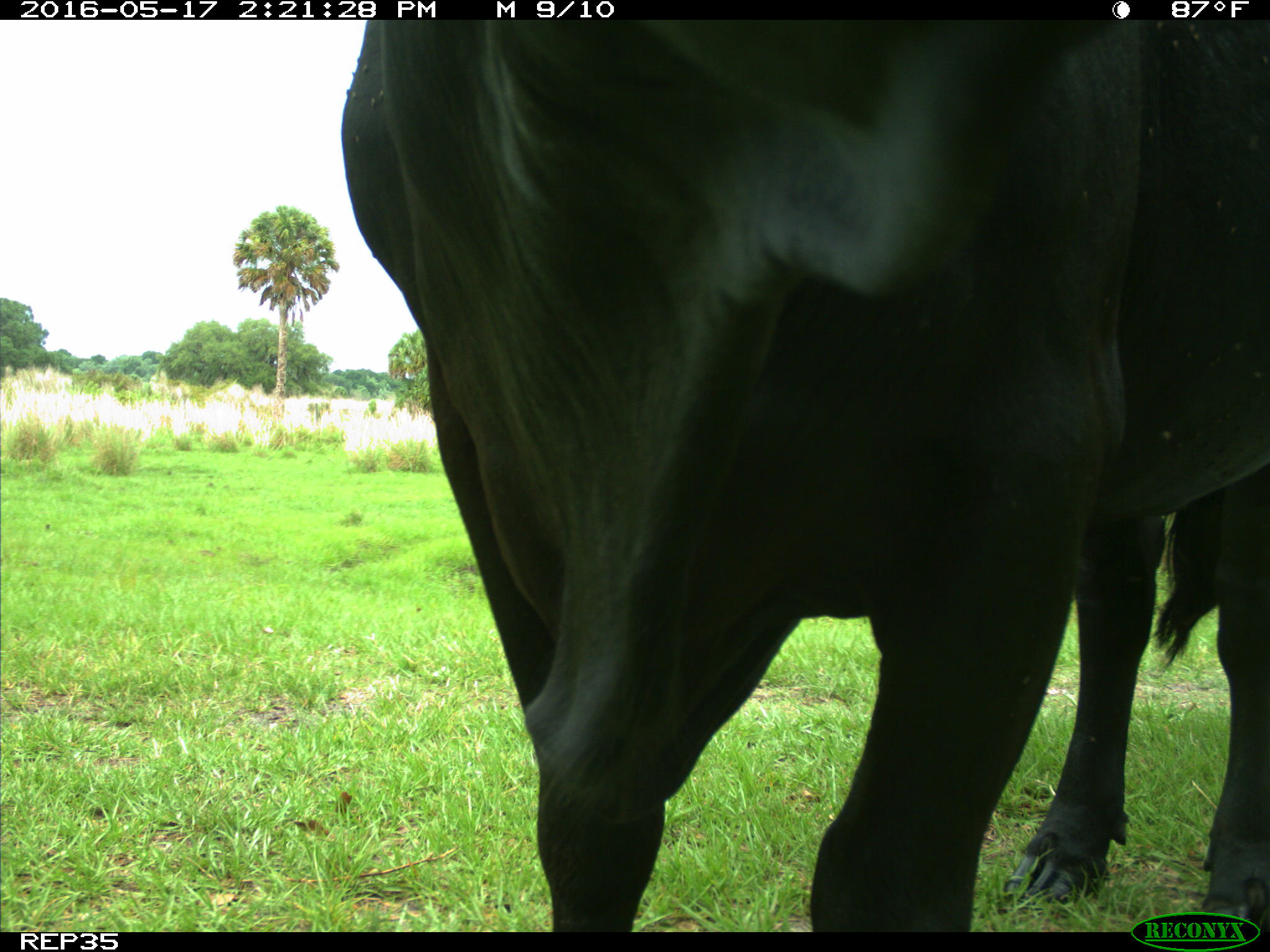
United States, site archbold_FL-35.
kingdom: Animalia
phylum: Chordata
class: Mammalia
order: Artiodactyla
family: Bovidae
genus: Bos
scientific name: Bos taurus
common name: domestic cow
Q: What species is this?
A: Bos taurus (domestic cow).